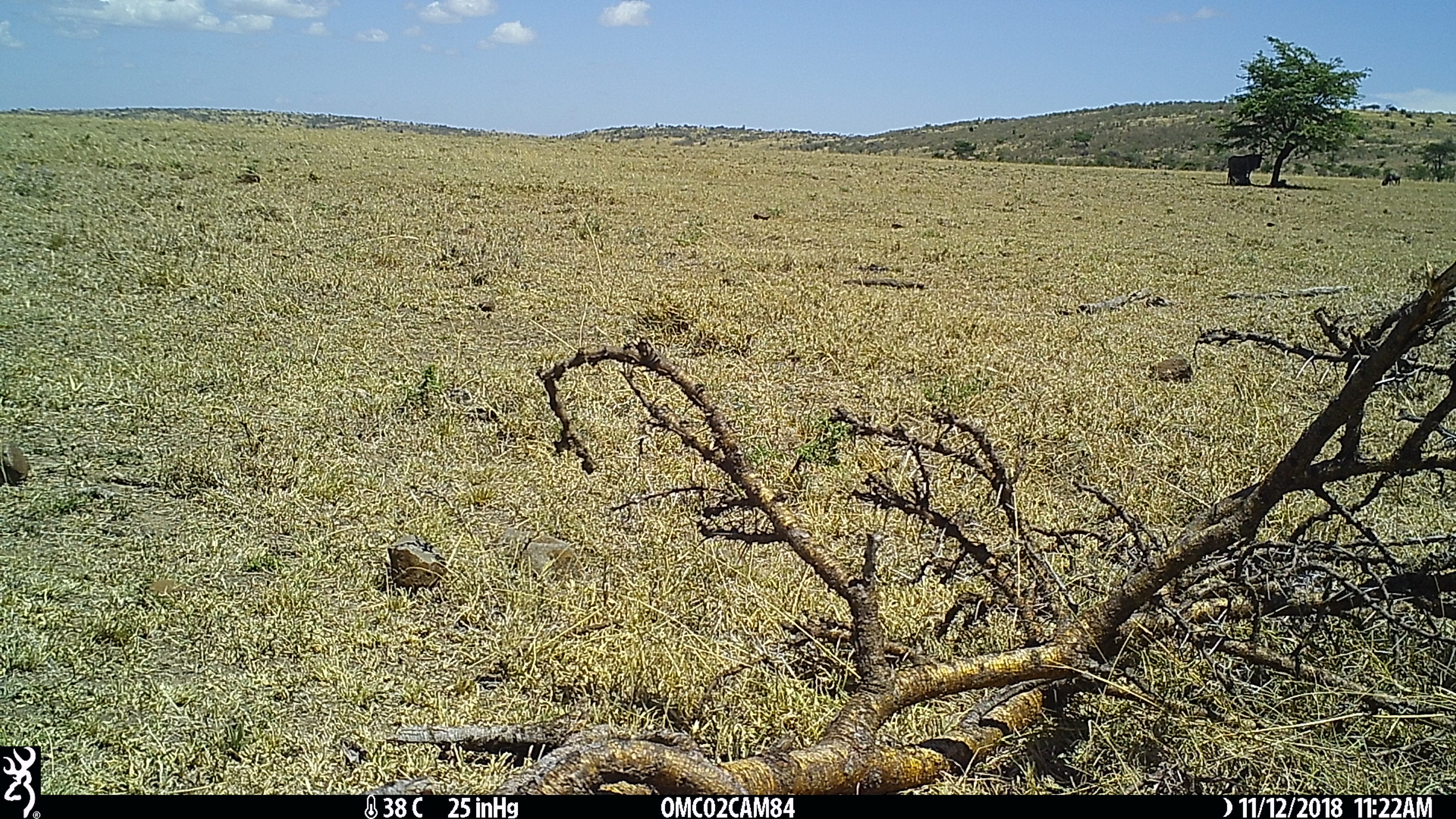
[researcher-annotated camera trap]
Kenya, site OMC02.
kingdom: Animalia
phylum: Chordata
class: Mammalia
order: Artiodactyla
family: Bovidae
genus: Connochaetes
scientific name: Connochaetes taurinus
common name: blue wildebeest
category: wildebeest